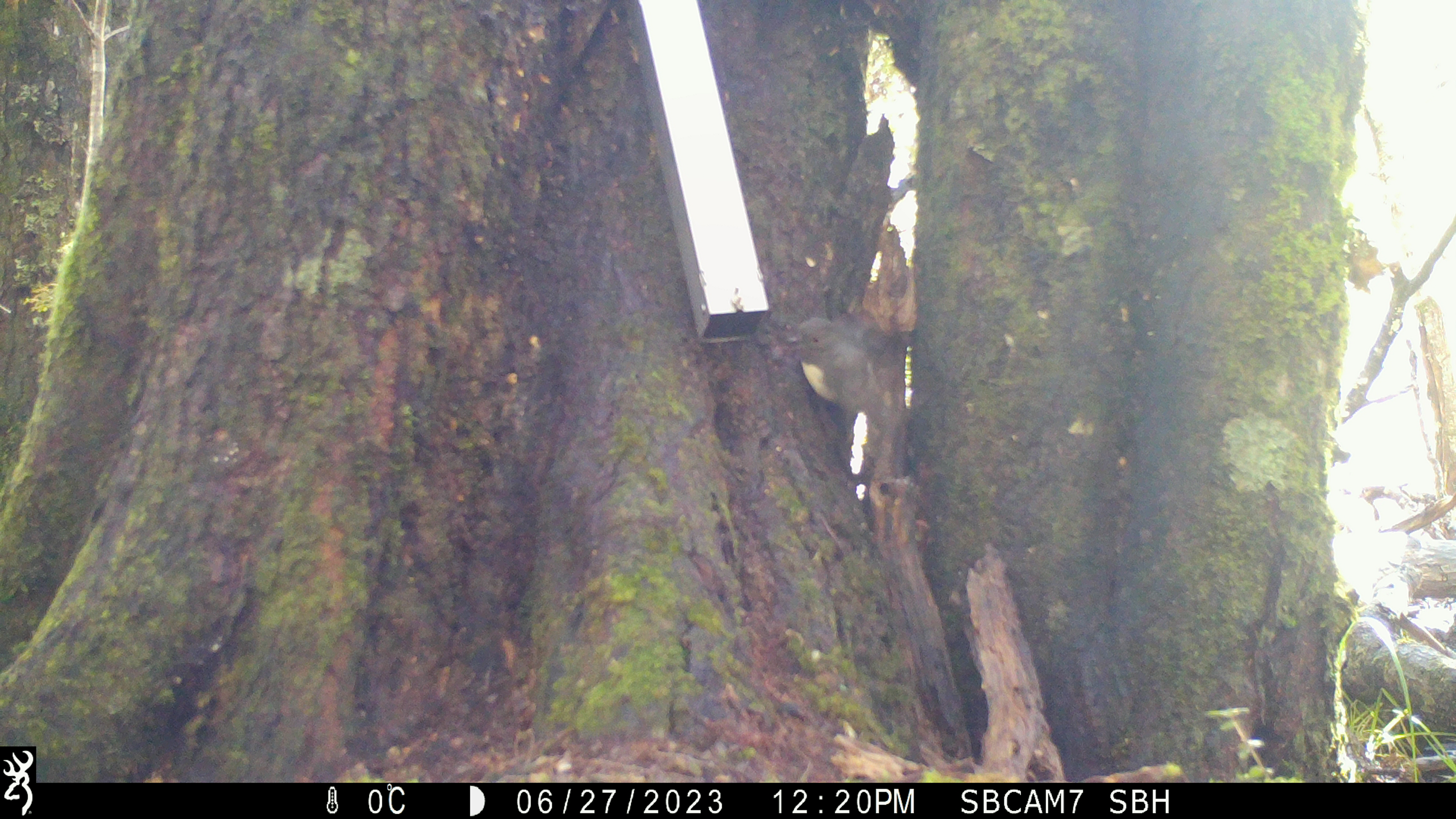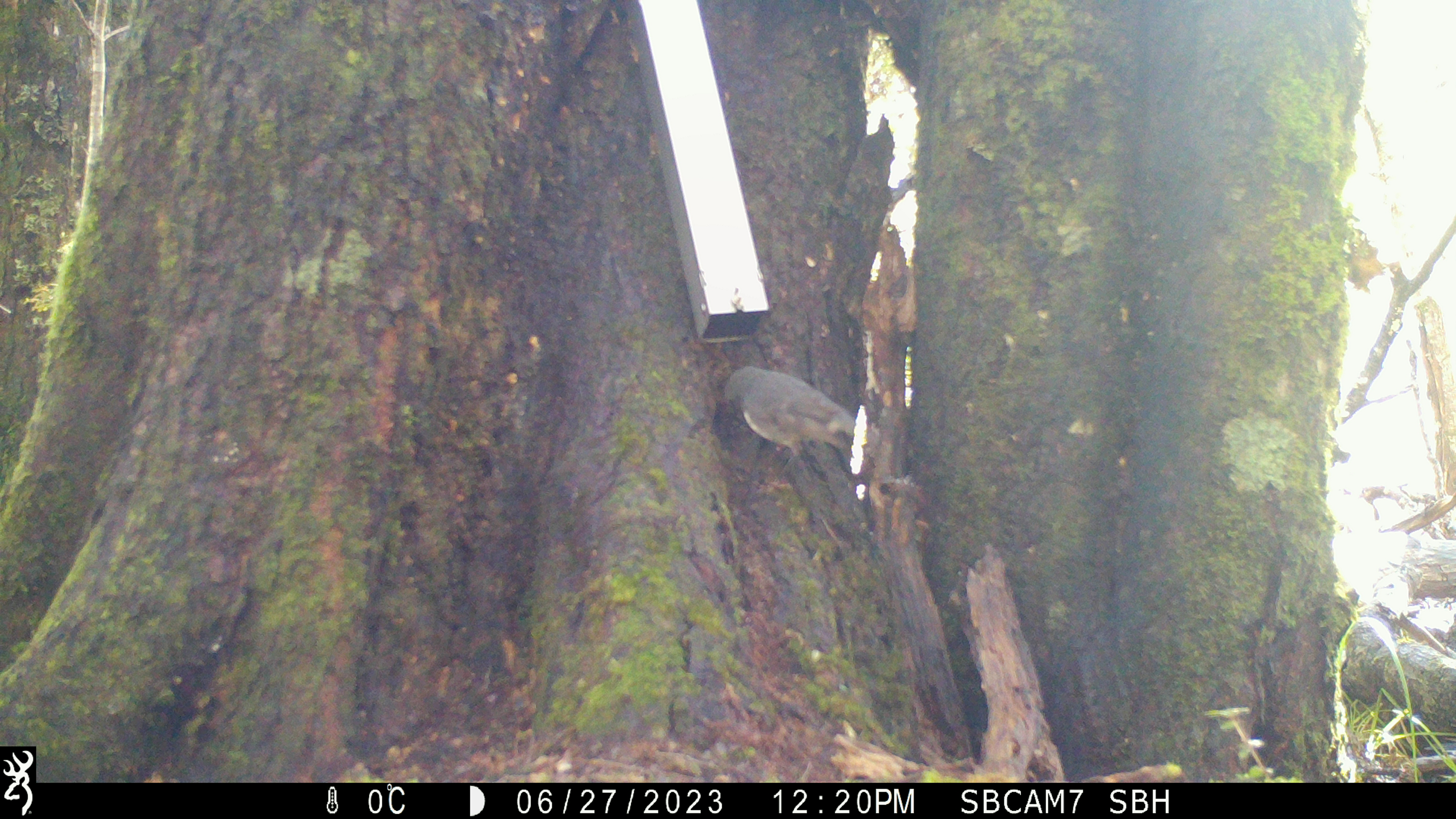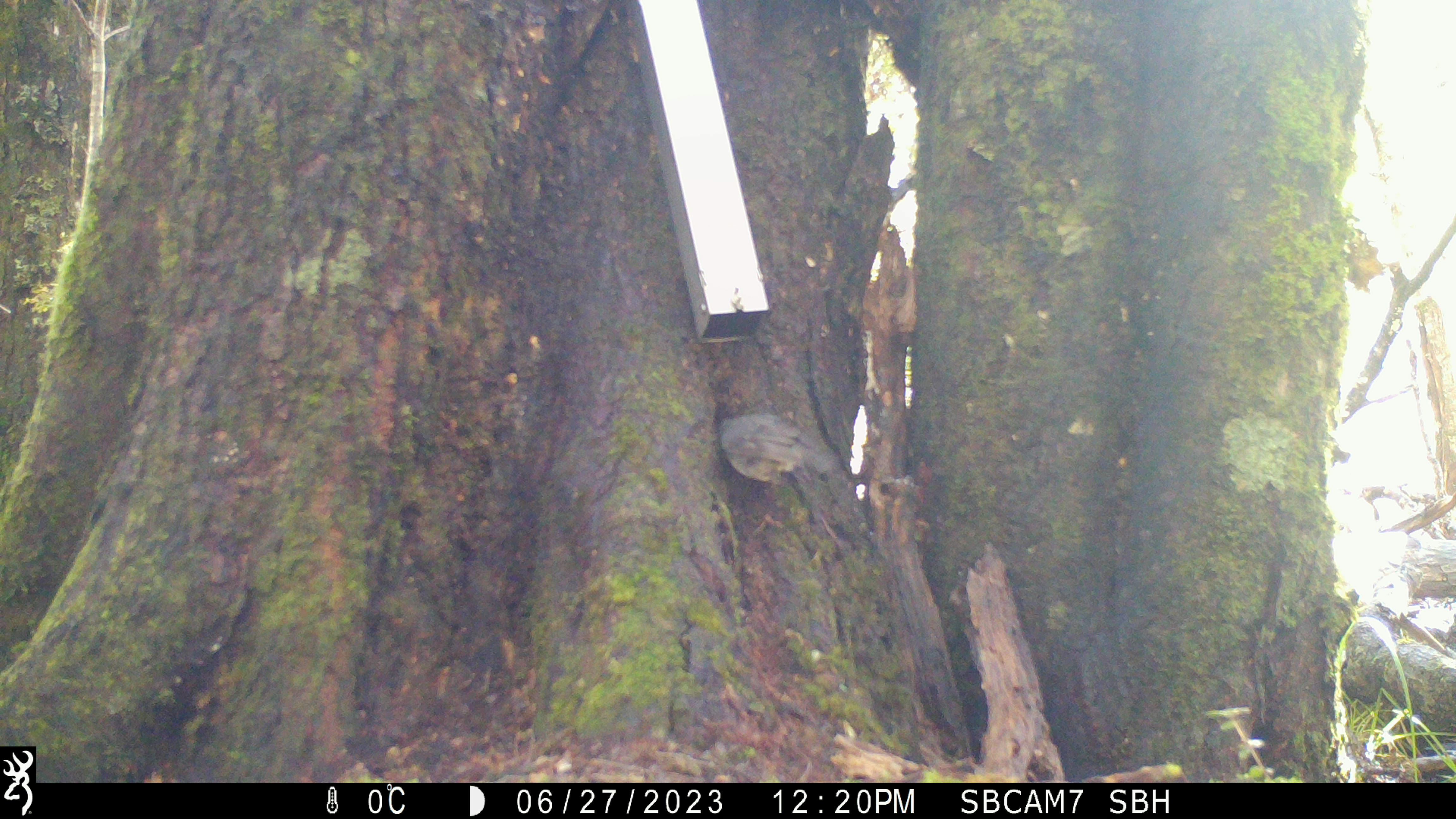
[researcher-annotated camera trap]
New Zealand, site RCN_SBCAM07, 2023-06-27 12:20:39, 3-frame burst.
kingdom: Animalia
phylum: Chordata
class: Aves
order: Passeriformes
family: Petroicidae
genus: Petroica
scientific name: Petroica australis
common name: new zealand robin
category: robin